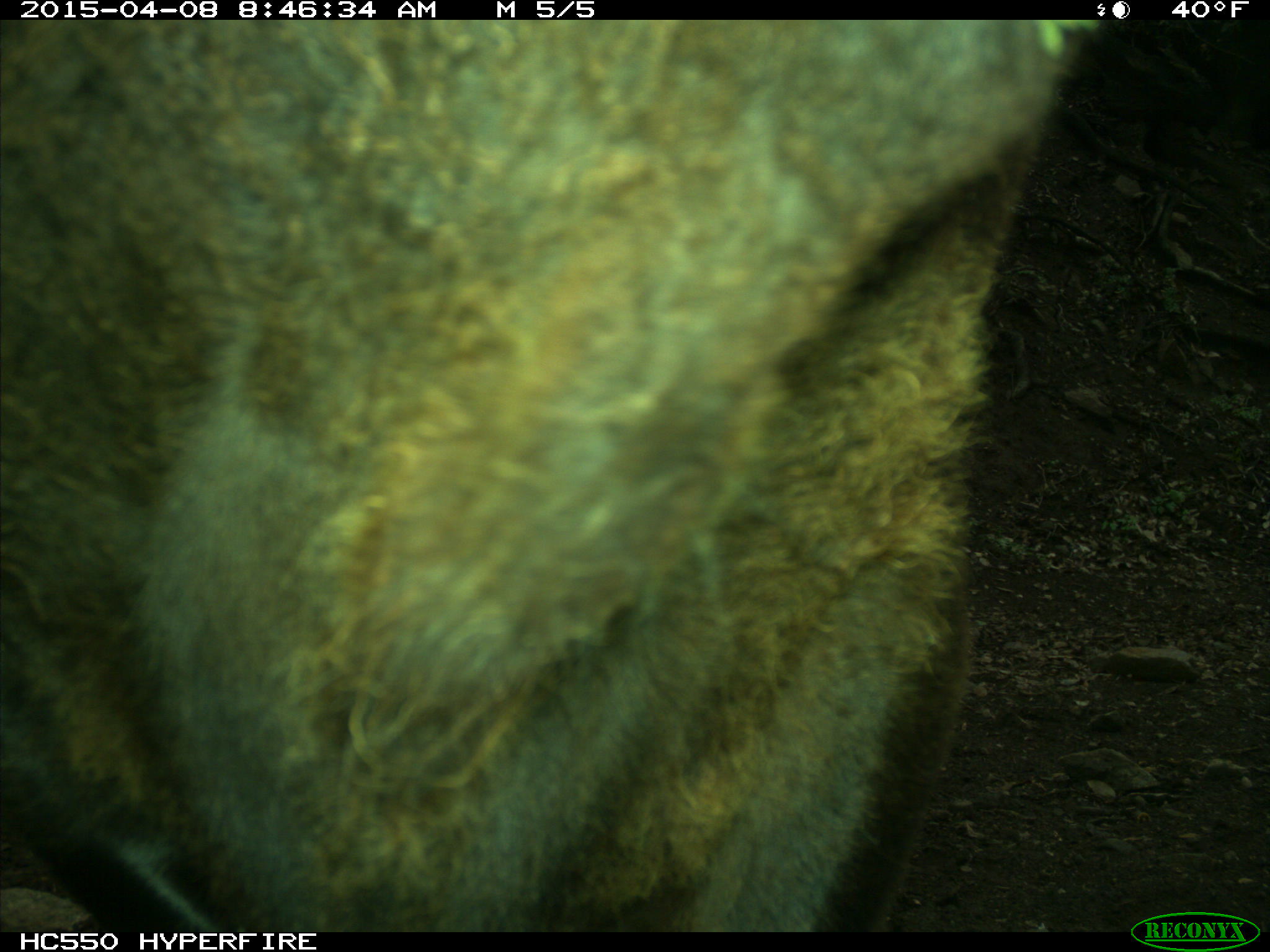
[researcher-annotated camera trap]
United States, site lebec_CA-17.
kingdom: Animalia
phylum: Chordata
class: Mammalia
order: Artiodactyla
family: Bovidae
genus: Bos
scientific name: Bos taurus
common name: domestic cow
Bos taurus (domestic cow).